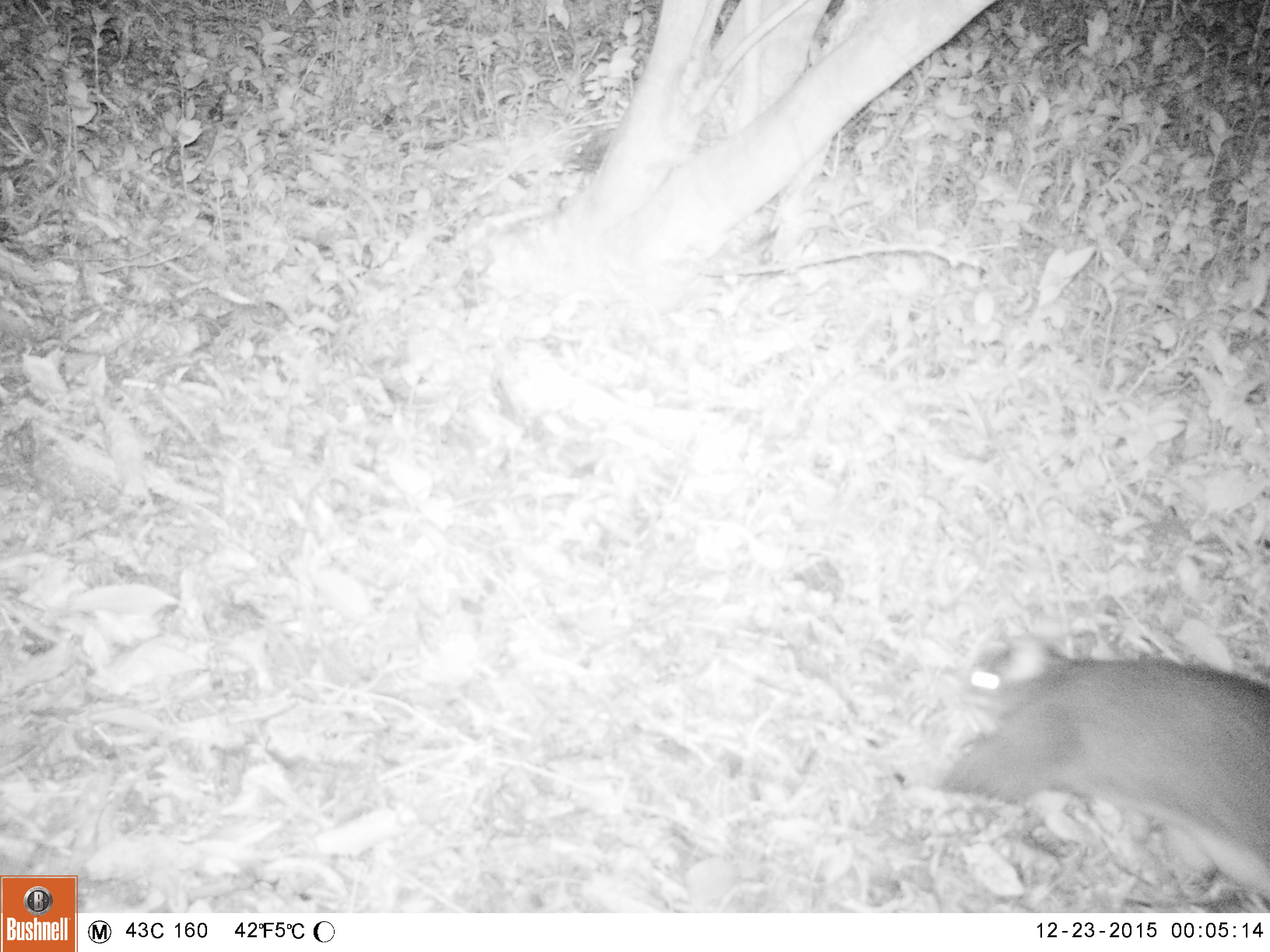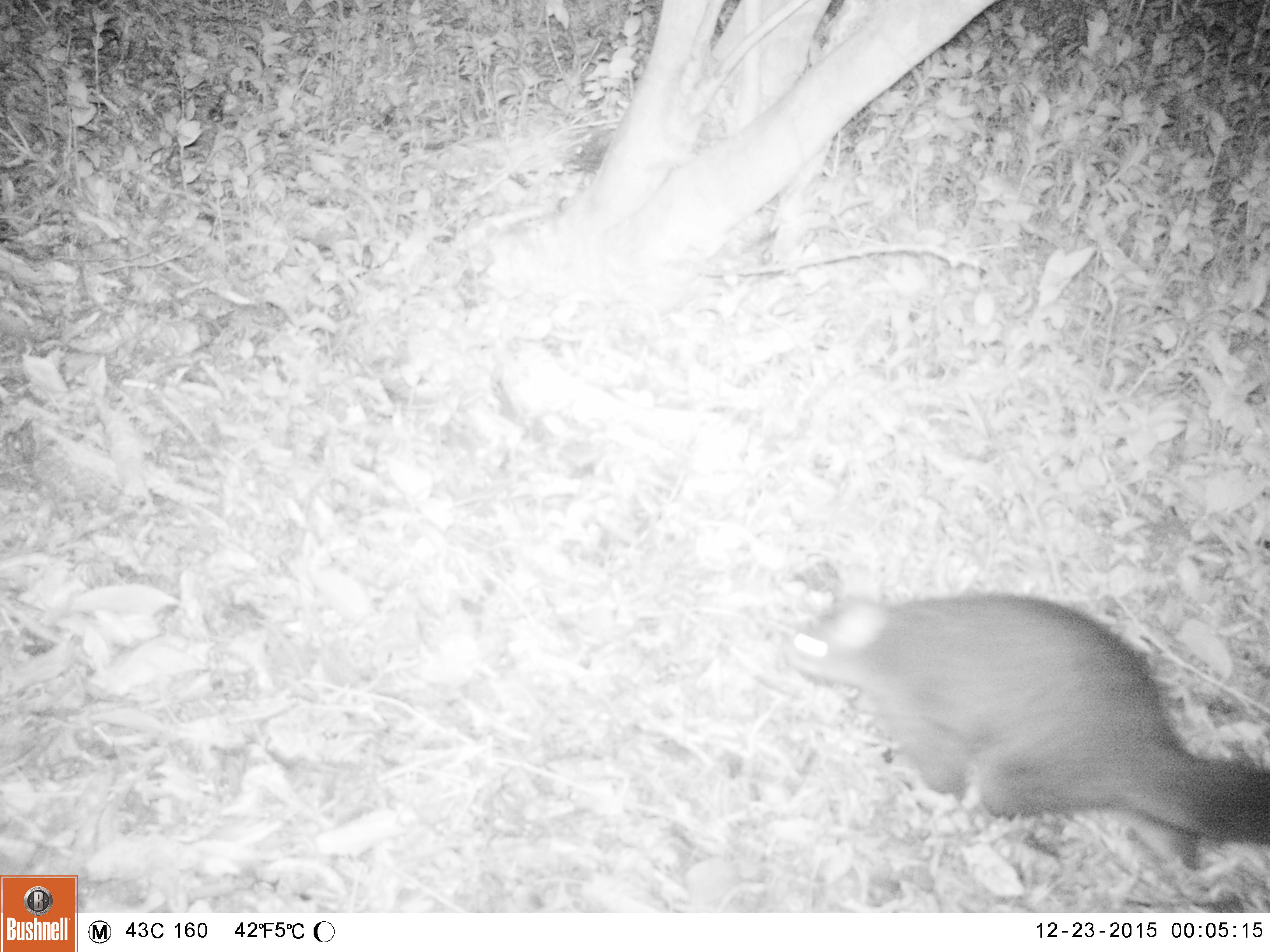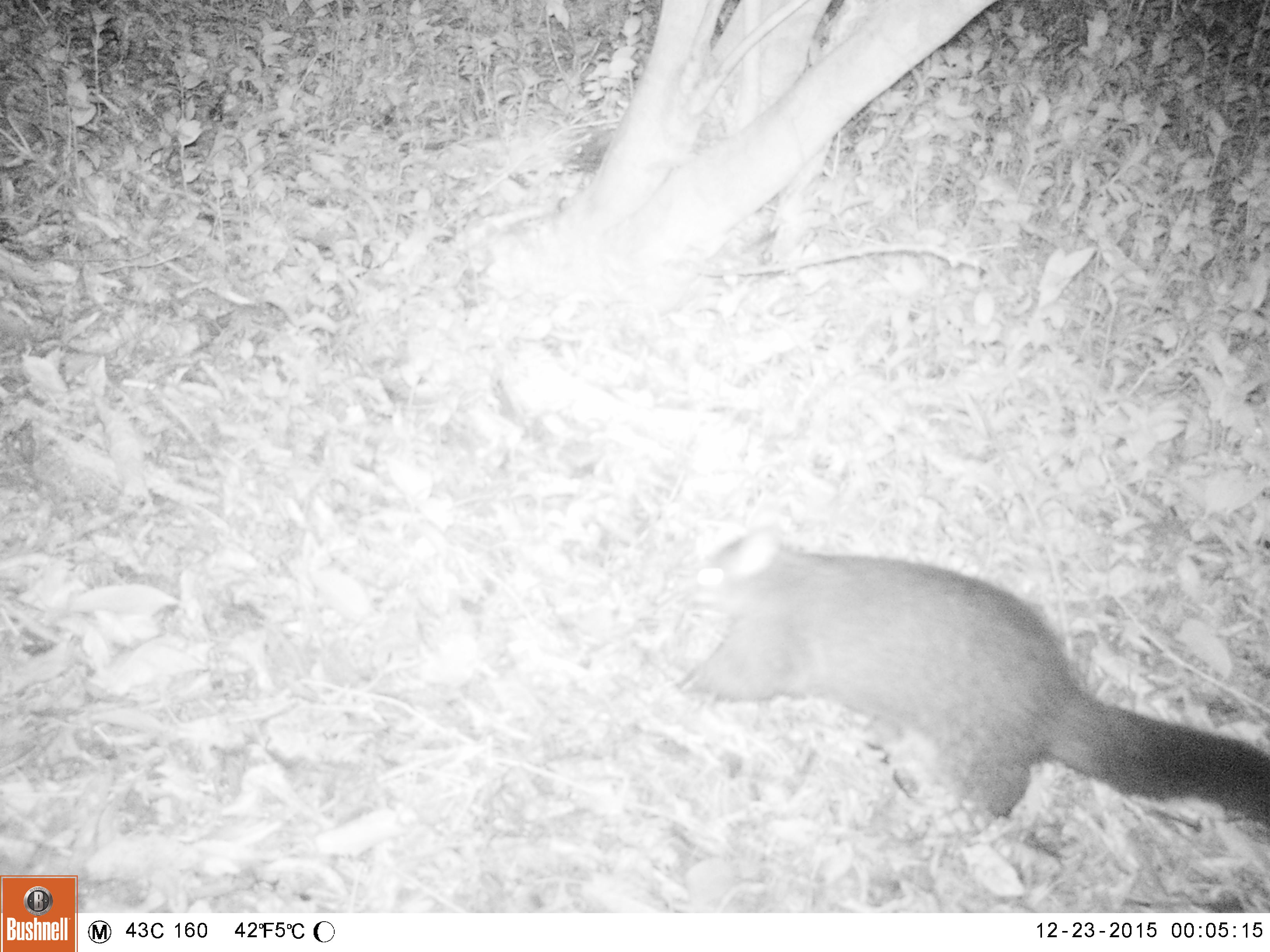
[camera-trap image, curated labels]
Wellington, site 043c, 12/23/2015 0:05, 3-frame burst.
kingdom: Animalia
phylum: Chordata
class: Mammalia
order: Didelphimorphia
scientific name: Didelphimorphia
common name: possum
Possum (Didelphimorphia).